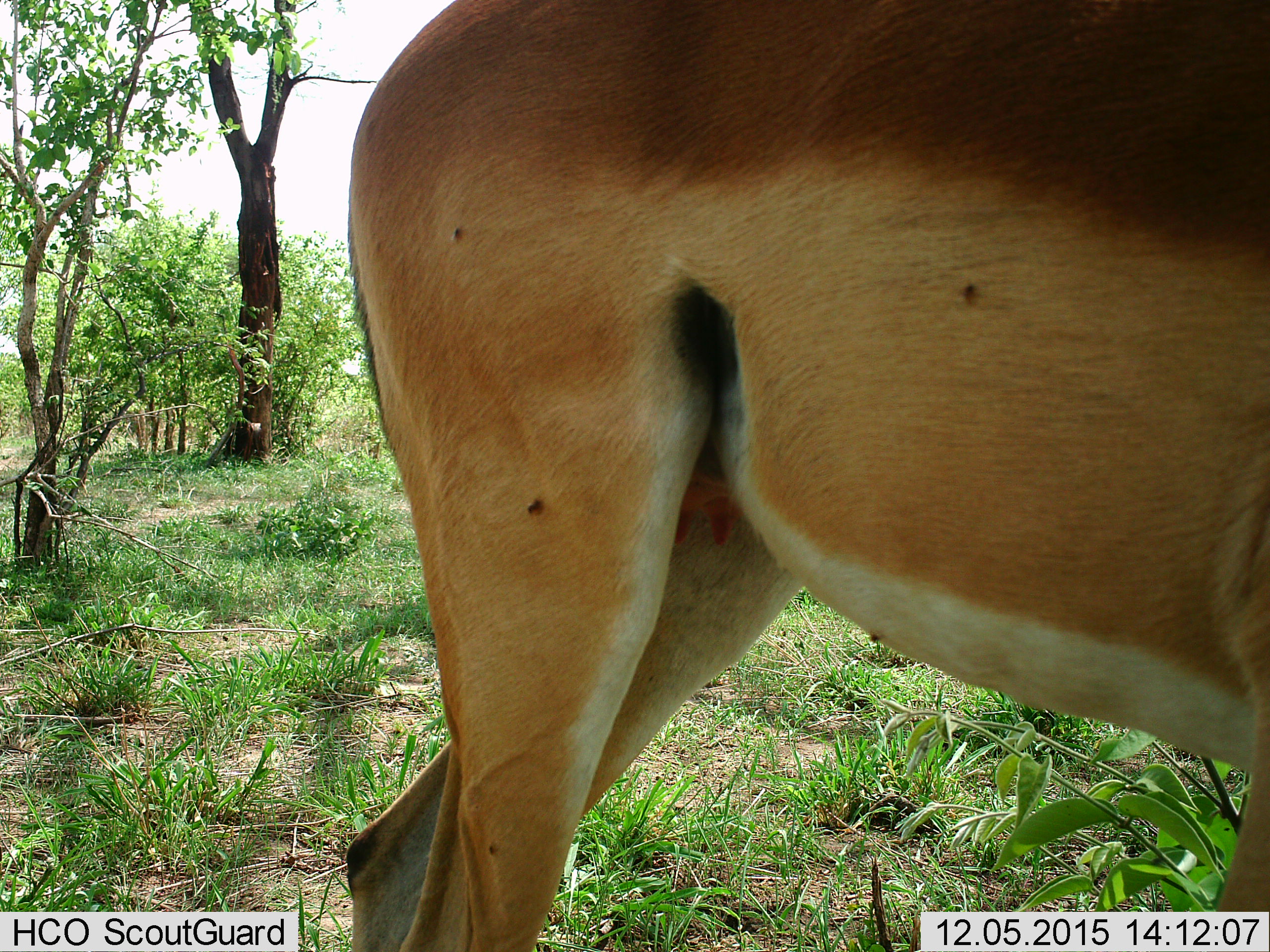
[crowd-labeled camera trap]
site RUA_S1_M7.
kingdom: Animalia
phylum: Chordata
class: Mammalia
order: Artiodactyla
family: Bovidae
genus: Aepyceros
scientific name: Aepyceros melampus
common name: impala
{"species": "impala (Aepyceros melampus)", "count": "1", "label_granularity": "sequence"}